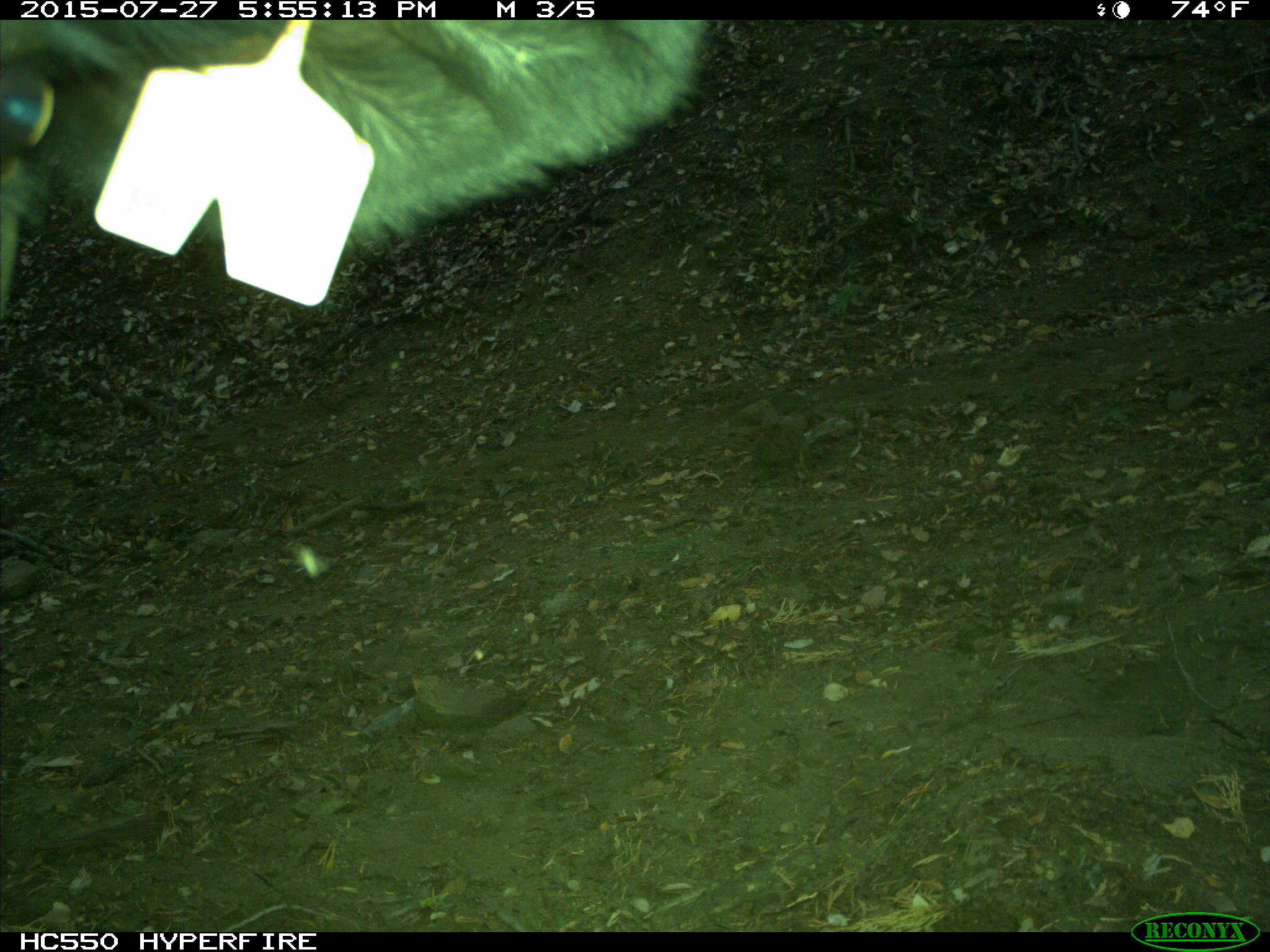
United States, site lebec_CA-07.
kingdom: Animalia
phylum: Chordata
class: Mammalia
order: Artiodactyla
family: Bovidae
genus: Bos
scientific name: Bos taurus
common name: domestic cow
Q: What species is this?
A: Bos taurus (domestic cow).